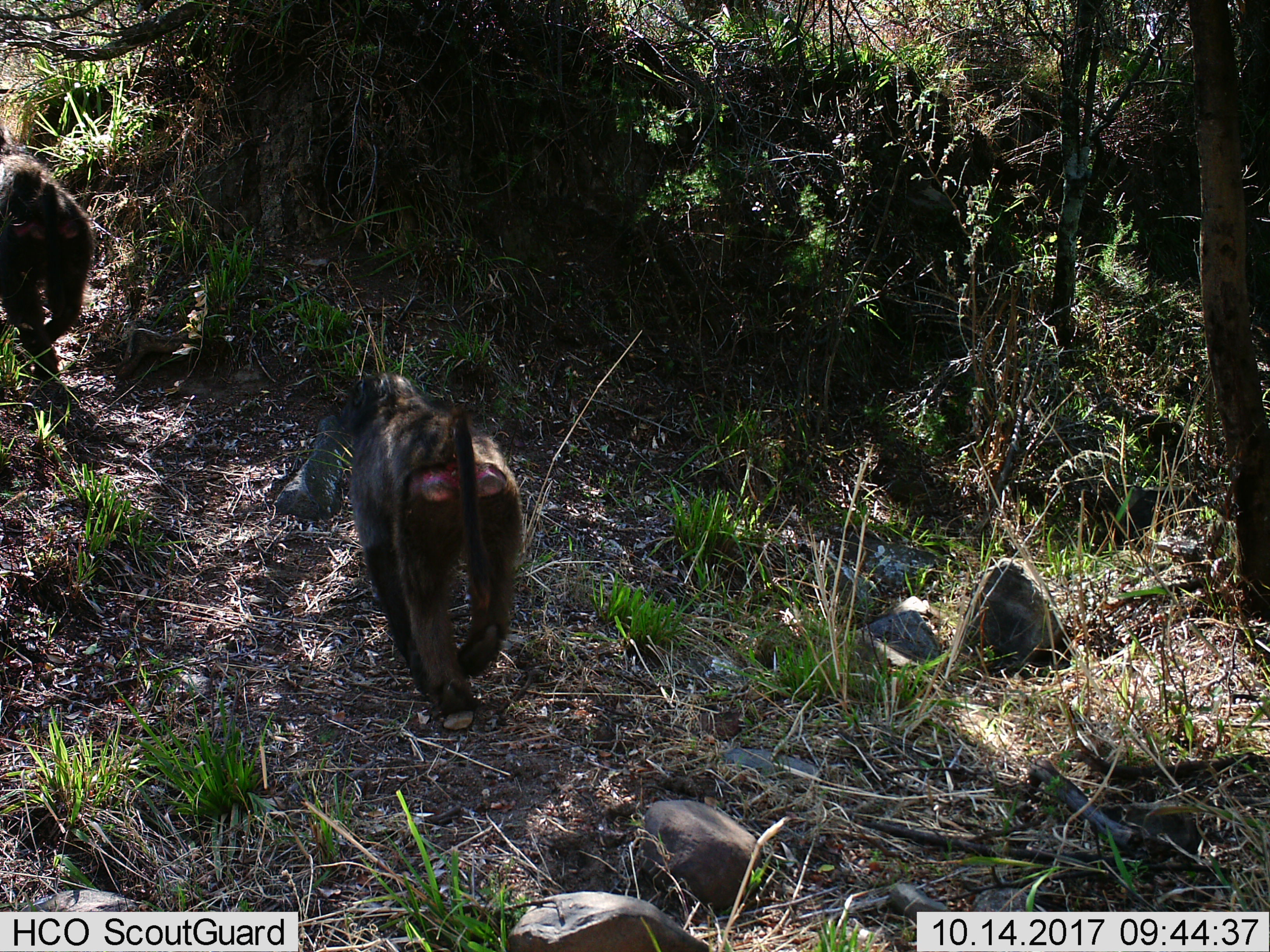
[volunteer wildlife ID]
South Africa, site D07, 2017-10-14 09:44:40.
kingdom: Animalia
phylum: Chordata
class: Mammalia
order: Primates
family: Cercopithecidae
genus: Papio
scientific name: Papio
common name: baboon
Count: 2.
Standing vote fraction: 12%.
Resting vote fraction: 0%.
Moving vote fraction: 88%.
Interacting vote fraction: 0%.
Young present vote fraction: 0%.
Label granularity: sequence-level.